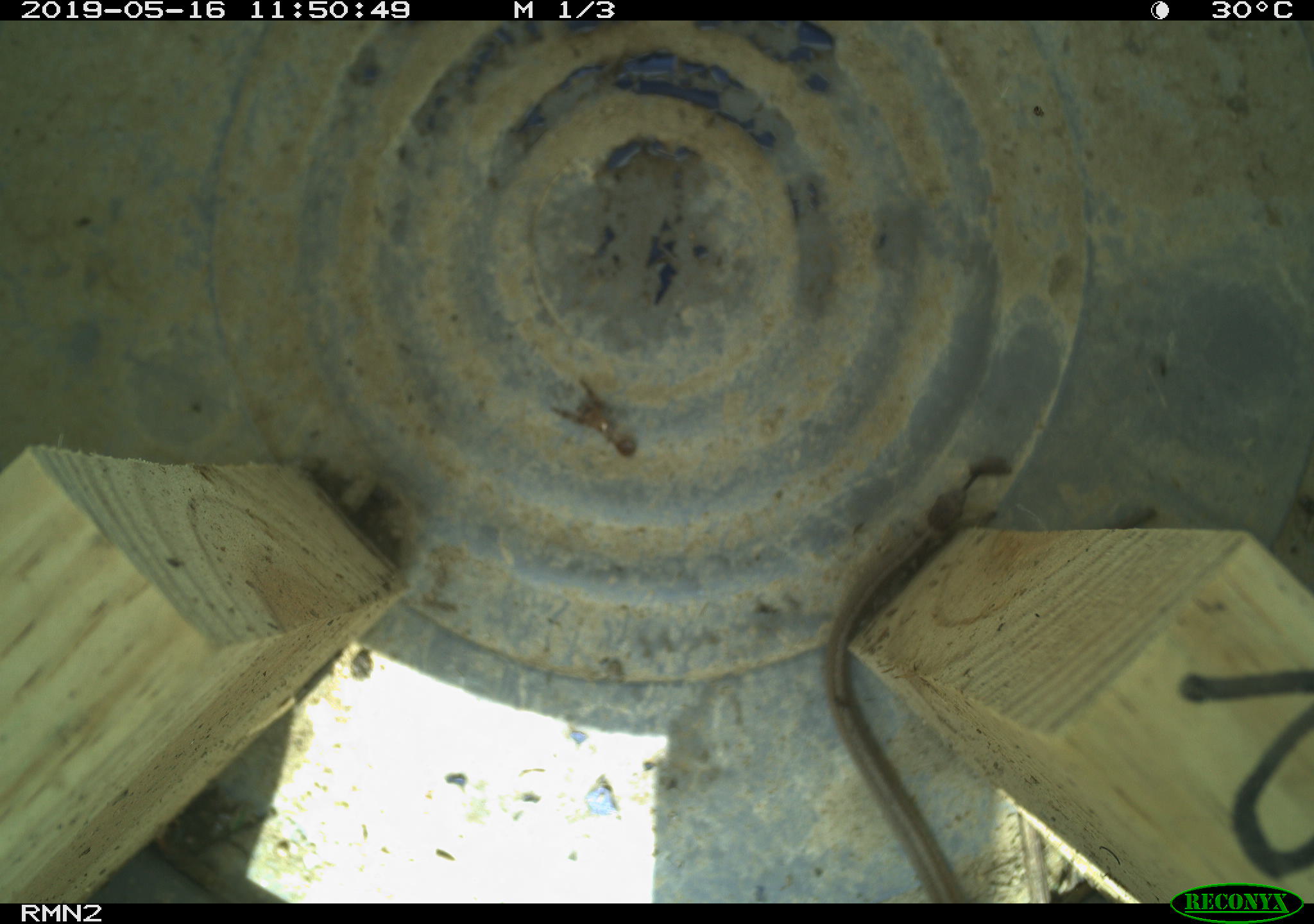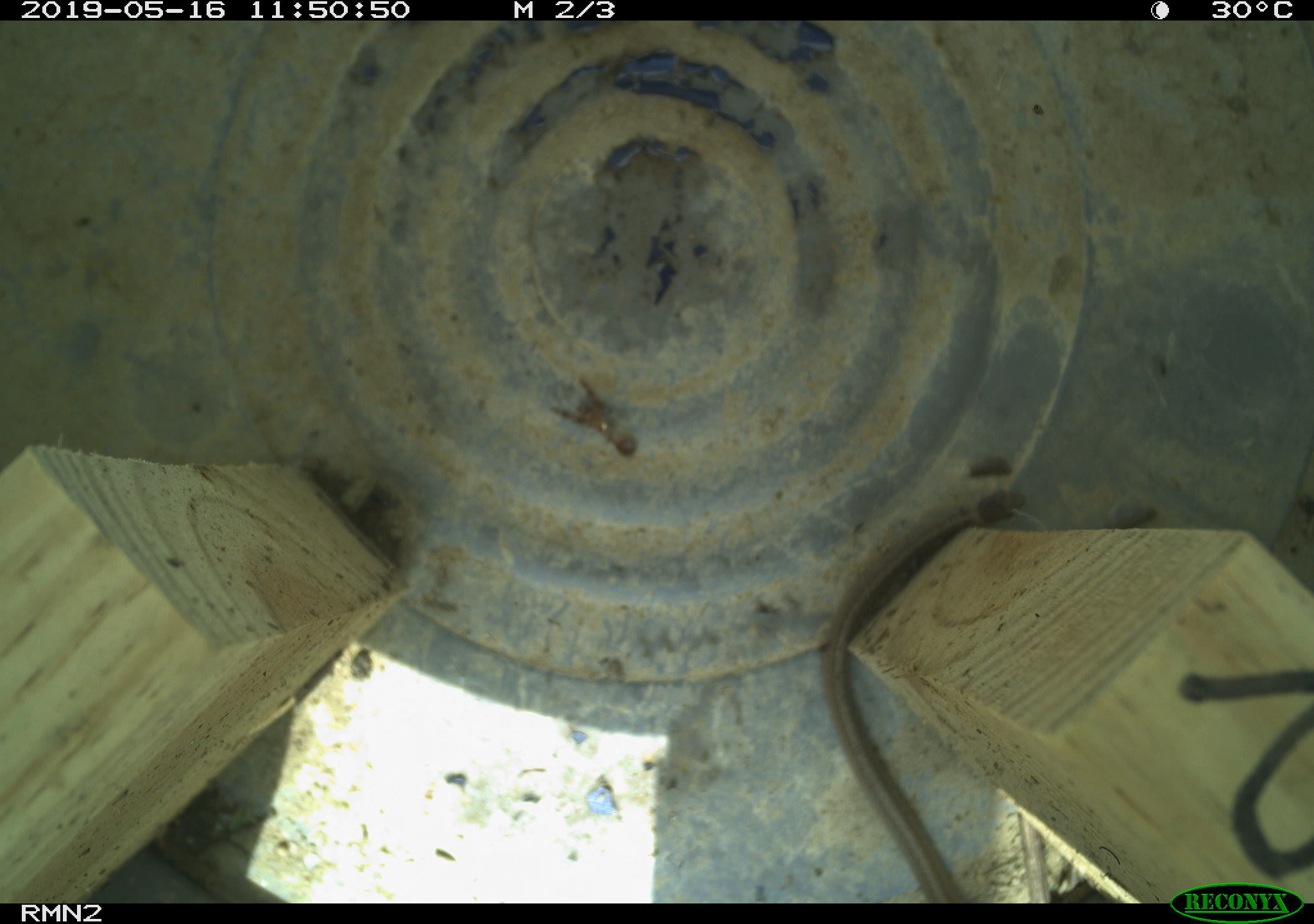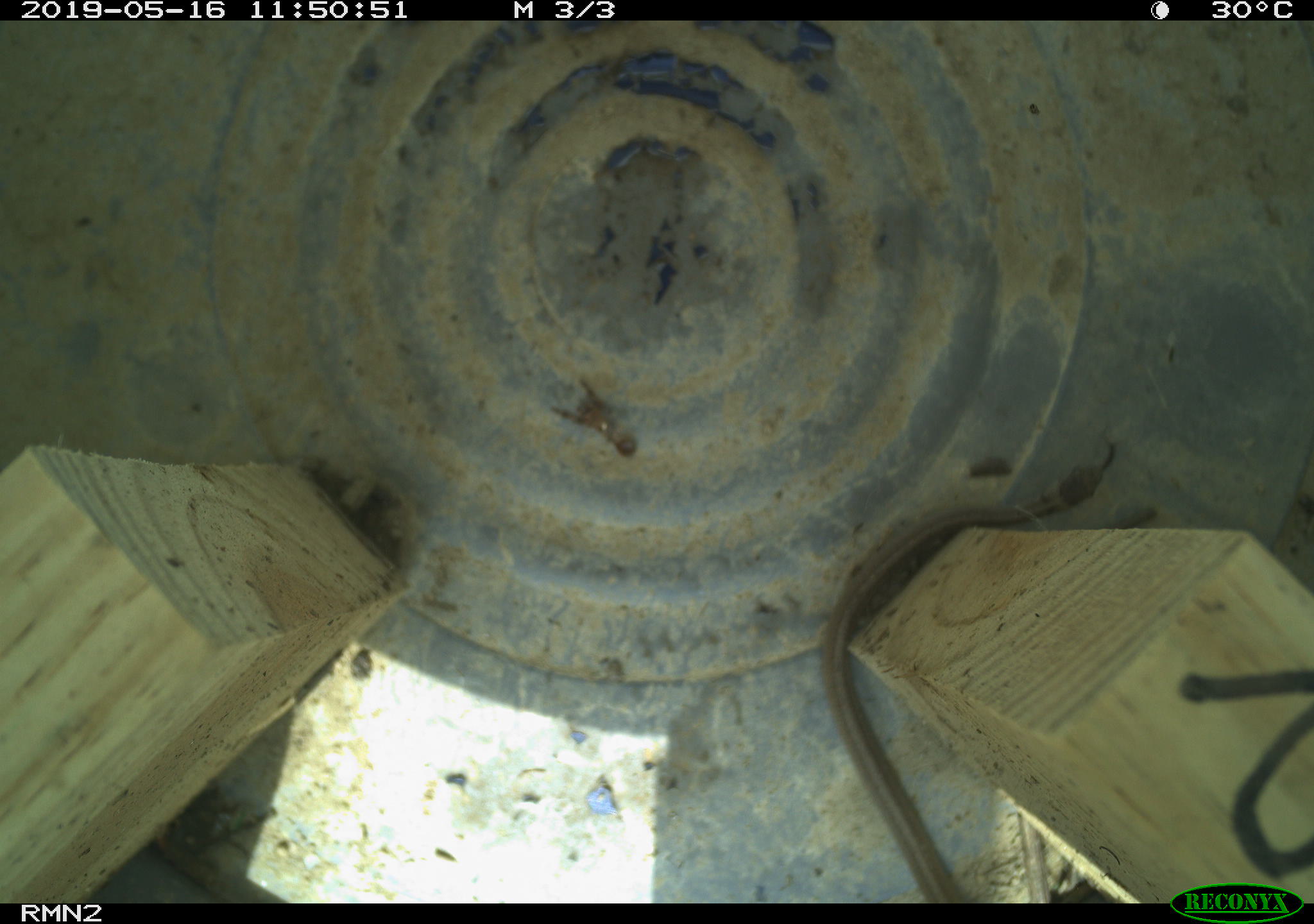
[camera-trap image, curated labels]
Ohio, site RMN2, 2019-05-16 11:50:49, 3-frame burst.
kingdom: Animalia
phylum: Chordata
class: Reptilia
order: Squamata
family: Colubridae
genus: Storeria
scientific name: Storeria dekayi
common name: dekay's brownsnake